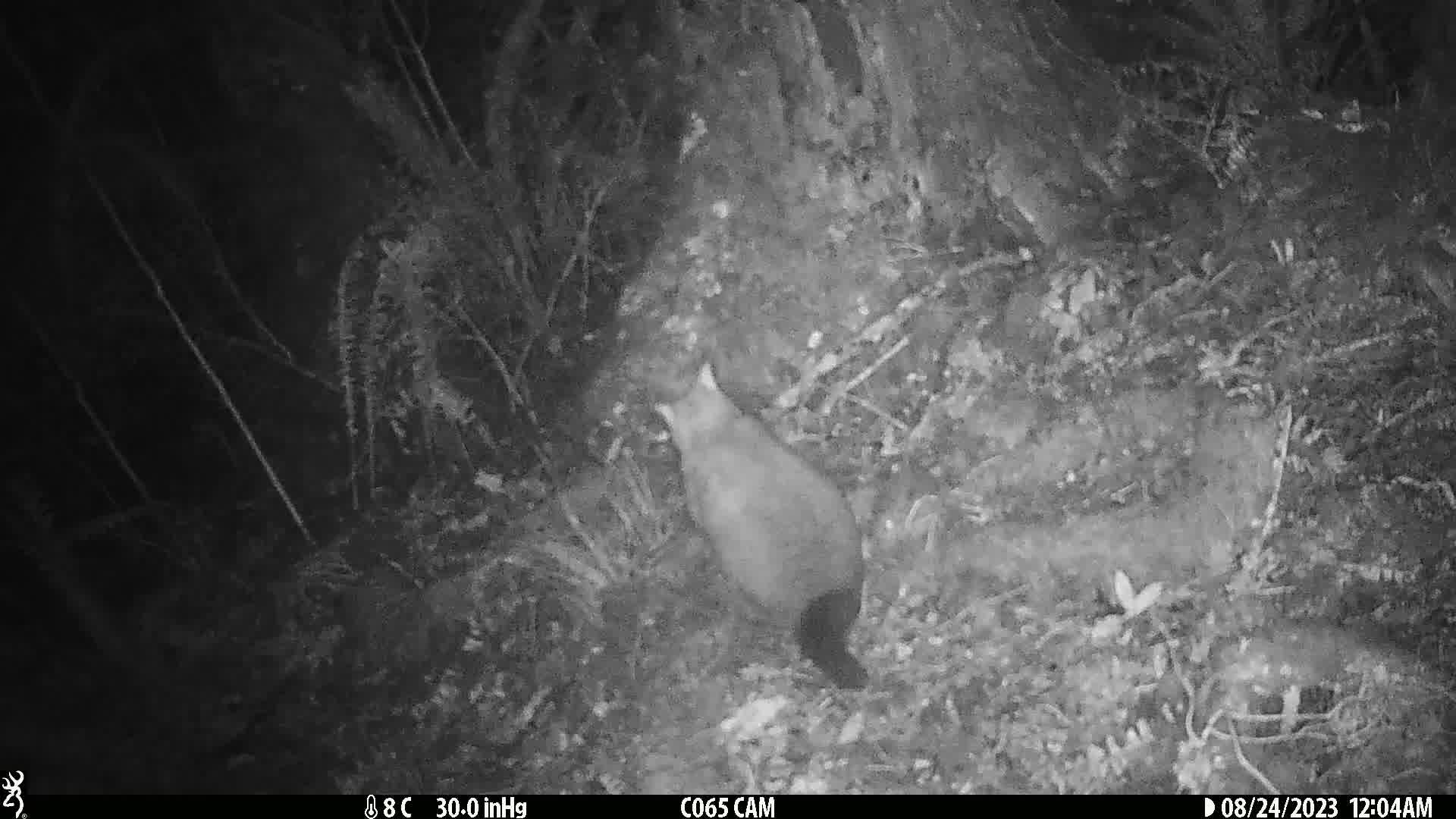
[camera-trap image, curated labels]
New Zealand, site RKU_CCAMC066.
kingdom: Animalia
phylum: Chordata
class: Mammalia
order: Diprotodontia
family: Phalangeridae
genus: Trichosurus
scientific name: Trichosurus vulpecula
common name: common brushtail possum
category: possum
Possum (common brushtail possum) (Trichosurus vulpecula).